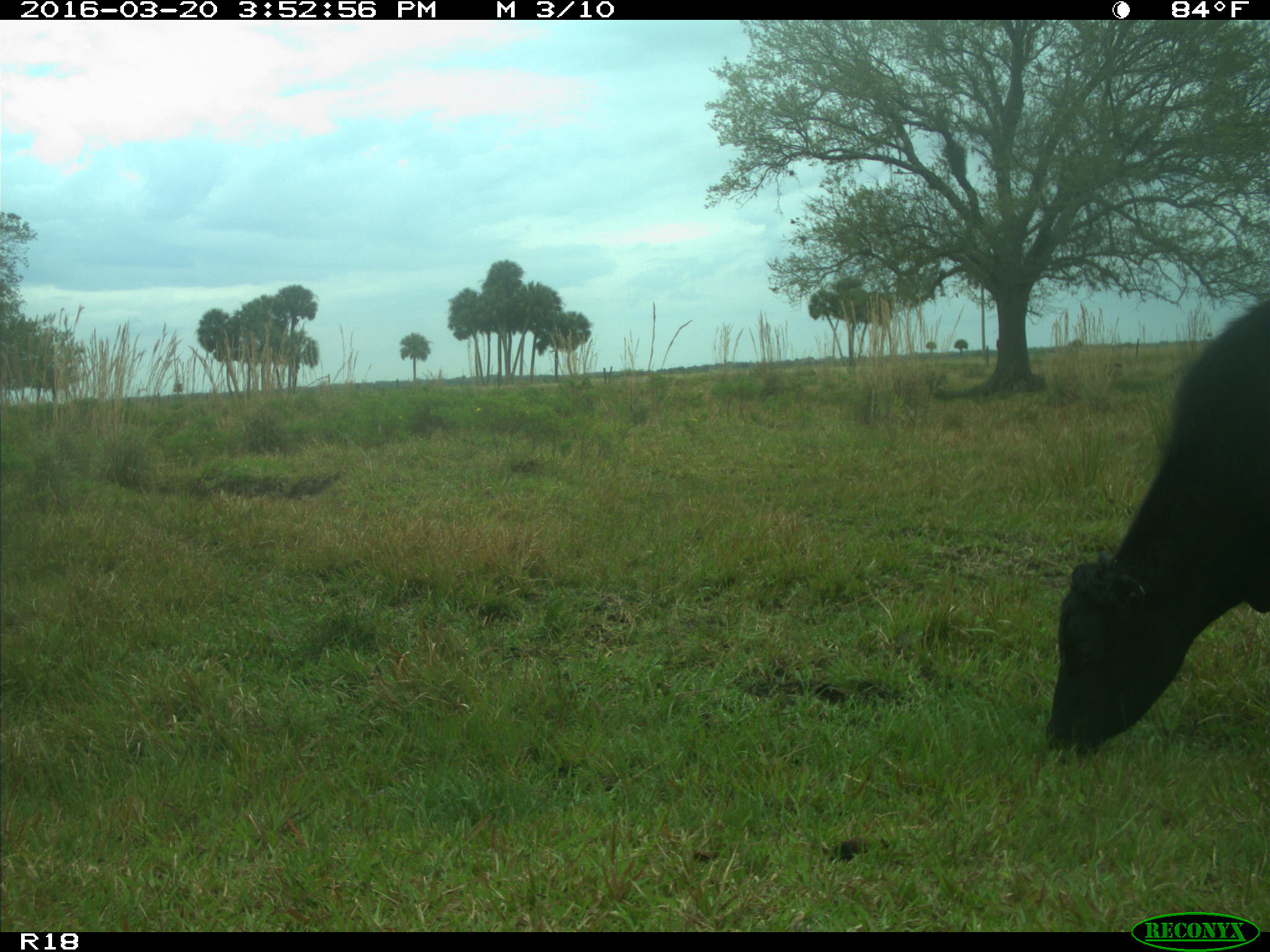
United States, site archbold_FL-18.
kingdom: Animalia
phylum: Chordata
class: Mammalia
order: Artiodactyla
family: Bovidae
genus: Bos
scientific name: Bos taurus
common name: domestic cow